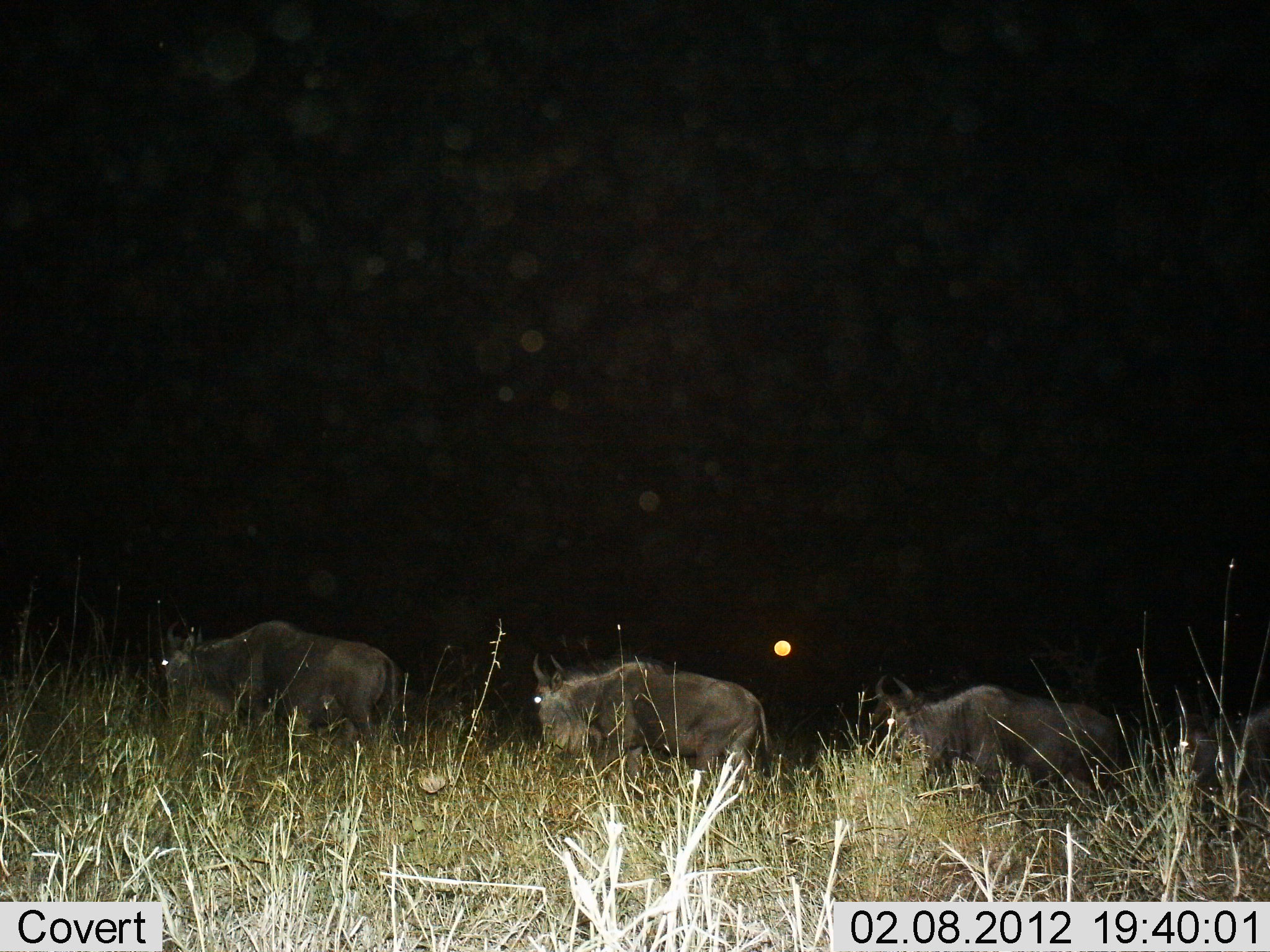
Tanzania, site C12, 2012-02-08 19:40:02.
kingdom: Animalia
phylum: Chordata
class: Mammalia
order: Artiodactyla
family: Bovidae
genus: Connochaetes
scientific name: Connochaetes taurinus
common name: blue wildebeest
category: wildebeest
Wildebeest (blue wildebeest) (Connochaetes taurinus), count 3. Behavior (volunteer vote fractions): standing 33%, resting 0%, moving 75%, interacting 0%. Young present (vote fraction): 0%. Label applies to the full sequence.